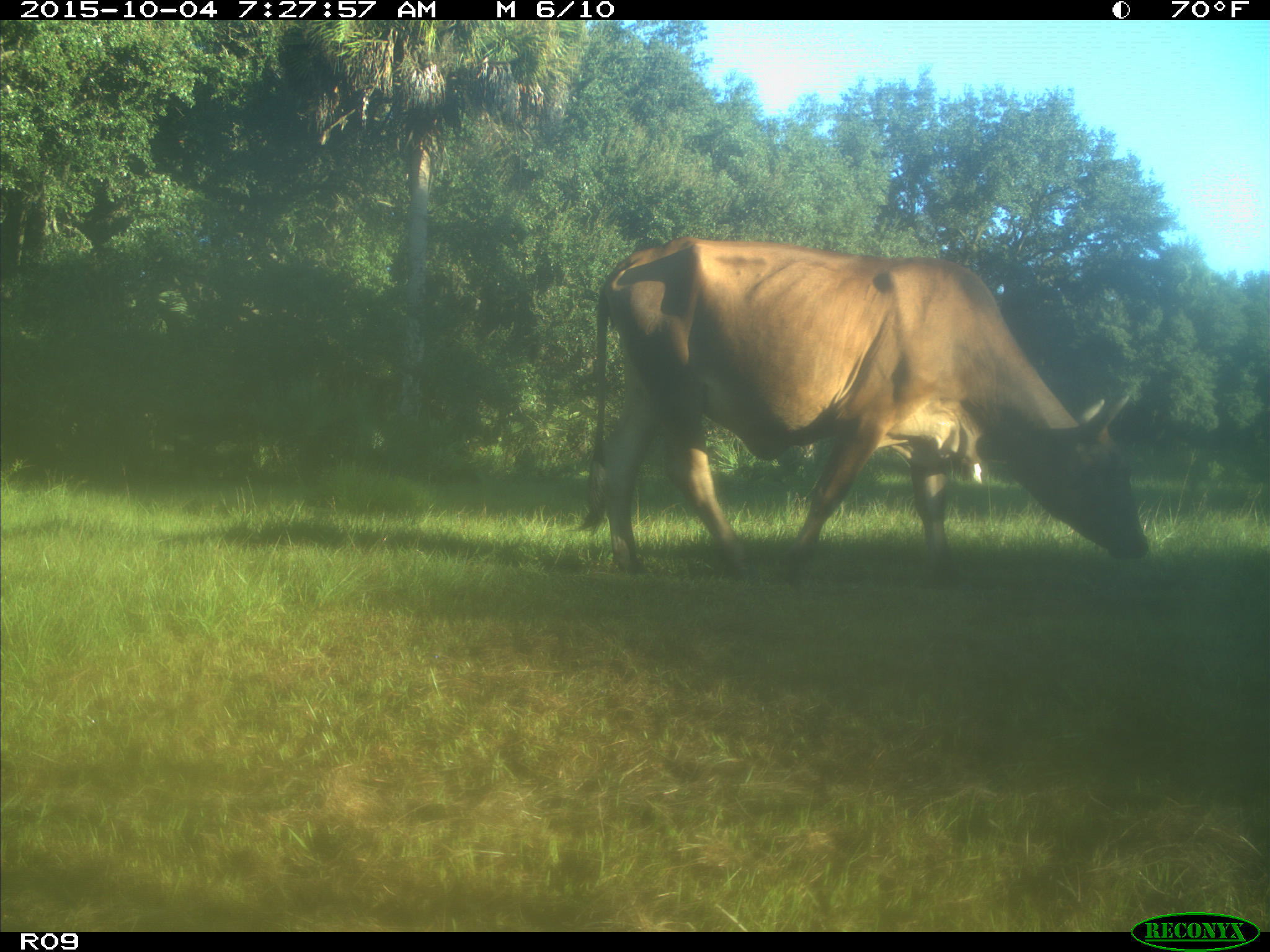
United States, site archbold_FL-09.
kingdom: Animalia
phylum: Chordata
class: Mammalia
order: Artiodactyla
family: Bovidae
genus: Bos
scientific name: Bos taurus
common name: domestic cow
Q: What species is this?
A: Bos taurus (domestic cow).